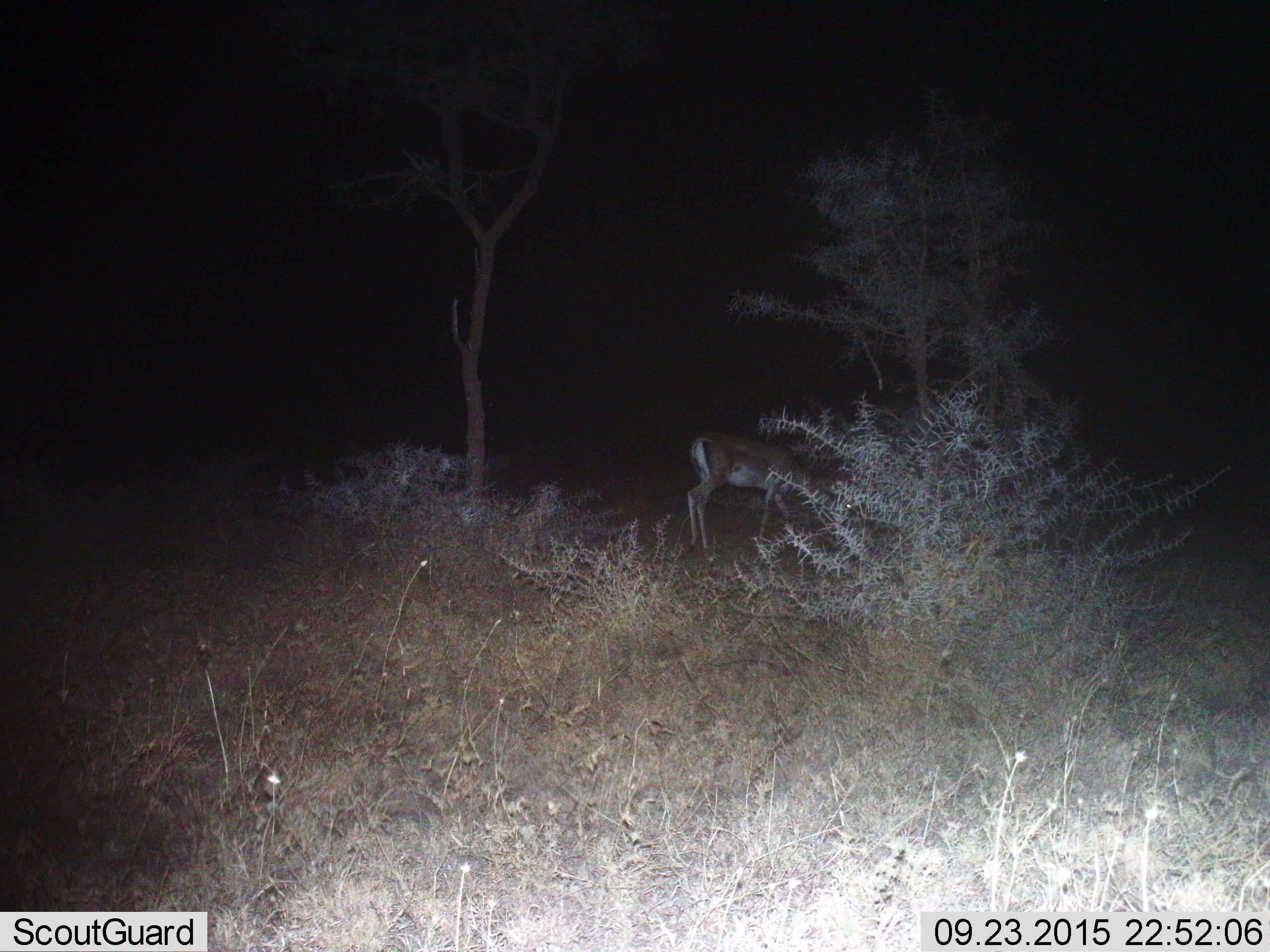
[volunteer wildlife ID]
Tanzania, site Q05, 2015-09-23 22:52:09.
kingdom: Animalia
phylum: Chordata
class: Mammalia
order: Artiodactyla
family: Bovidae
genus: Nanger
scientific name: Nanger granti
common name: grant's gazelle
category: gazellegrants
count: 1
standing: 75%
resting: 0%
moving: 0%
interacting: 0%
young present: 0%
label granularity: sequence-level